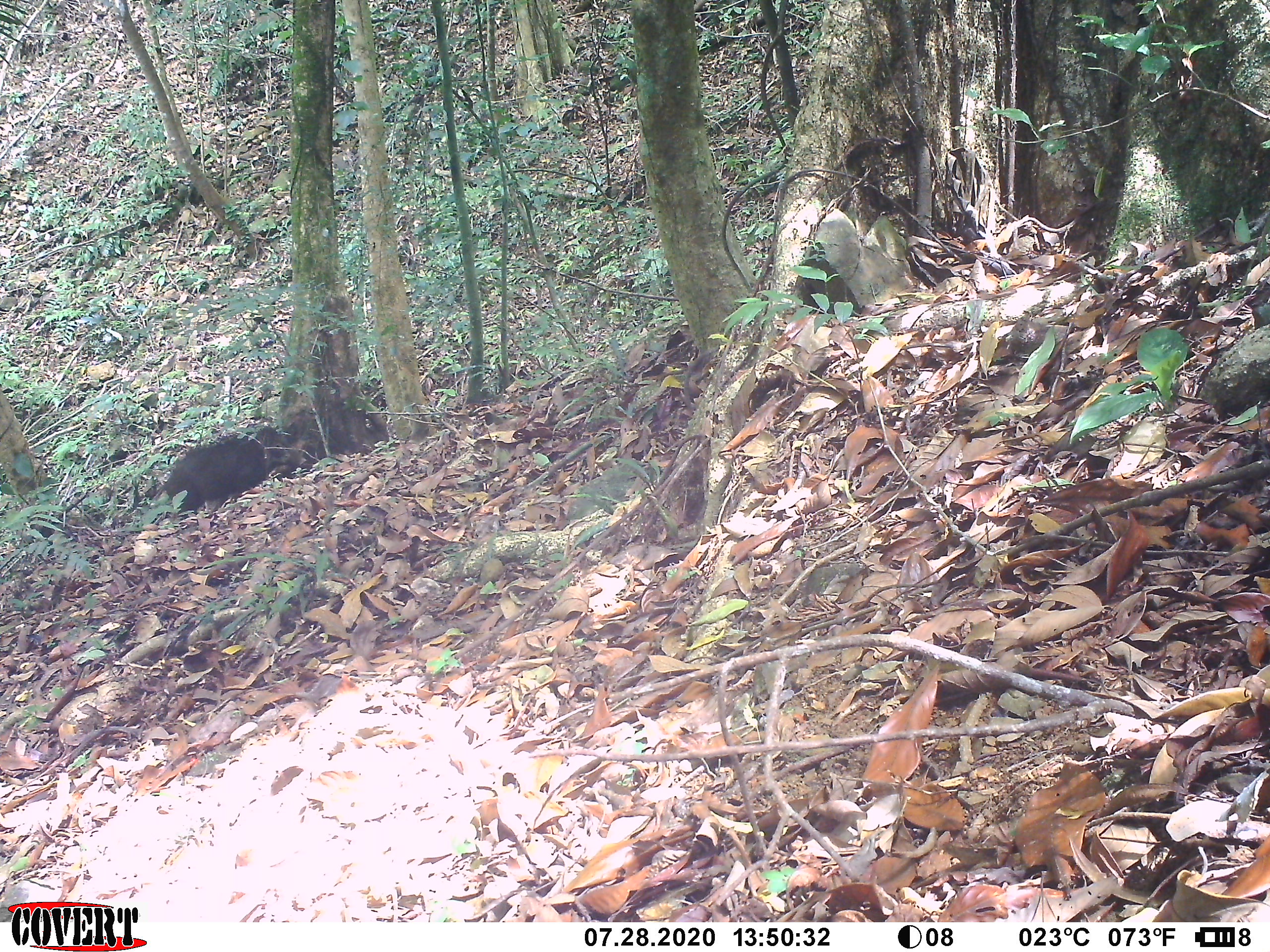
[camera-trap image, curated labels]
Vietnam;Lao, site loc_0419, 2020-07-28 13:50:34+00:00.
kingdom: Animalia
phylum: Chordata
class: Mammalia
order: Artiodactyla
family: Suidae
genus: Sus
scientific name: Sus scrofa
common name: eurasian wild pig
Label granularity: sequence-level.